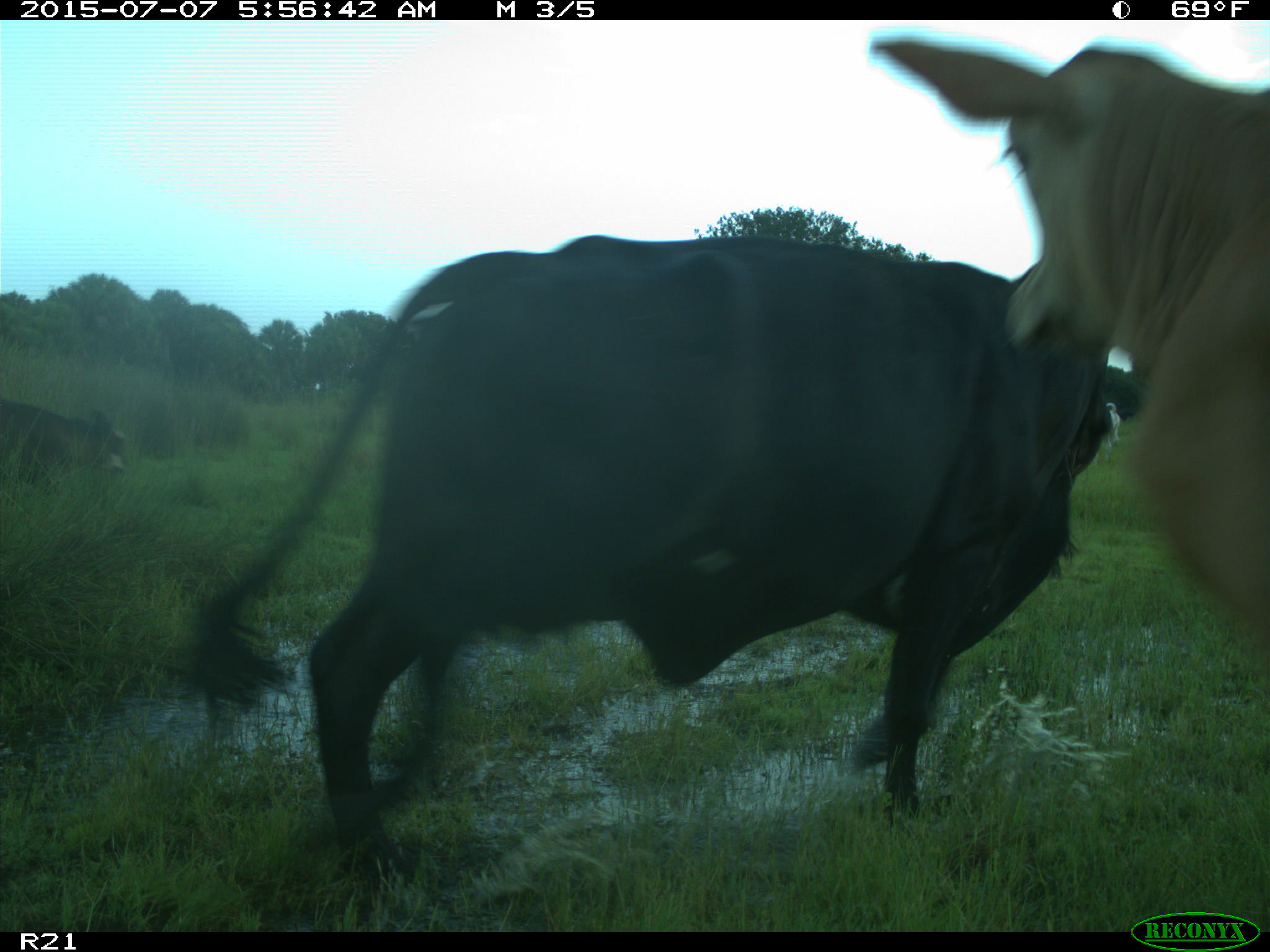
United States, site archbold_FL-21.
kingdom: Animalia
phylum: Chordata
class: Mammalia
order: Artiodactyla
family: Bovidae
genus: Bos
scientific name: Bos taurus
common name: domestic cow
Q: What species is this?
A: Bos taurus (domestic cow).